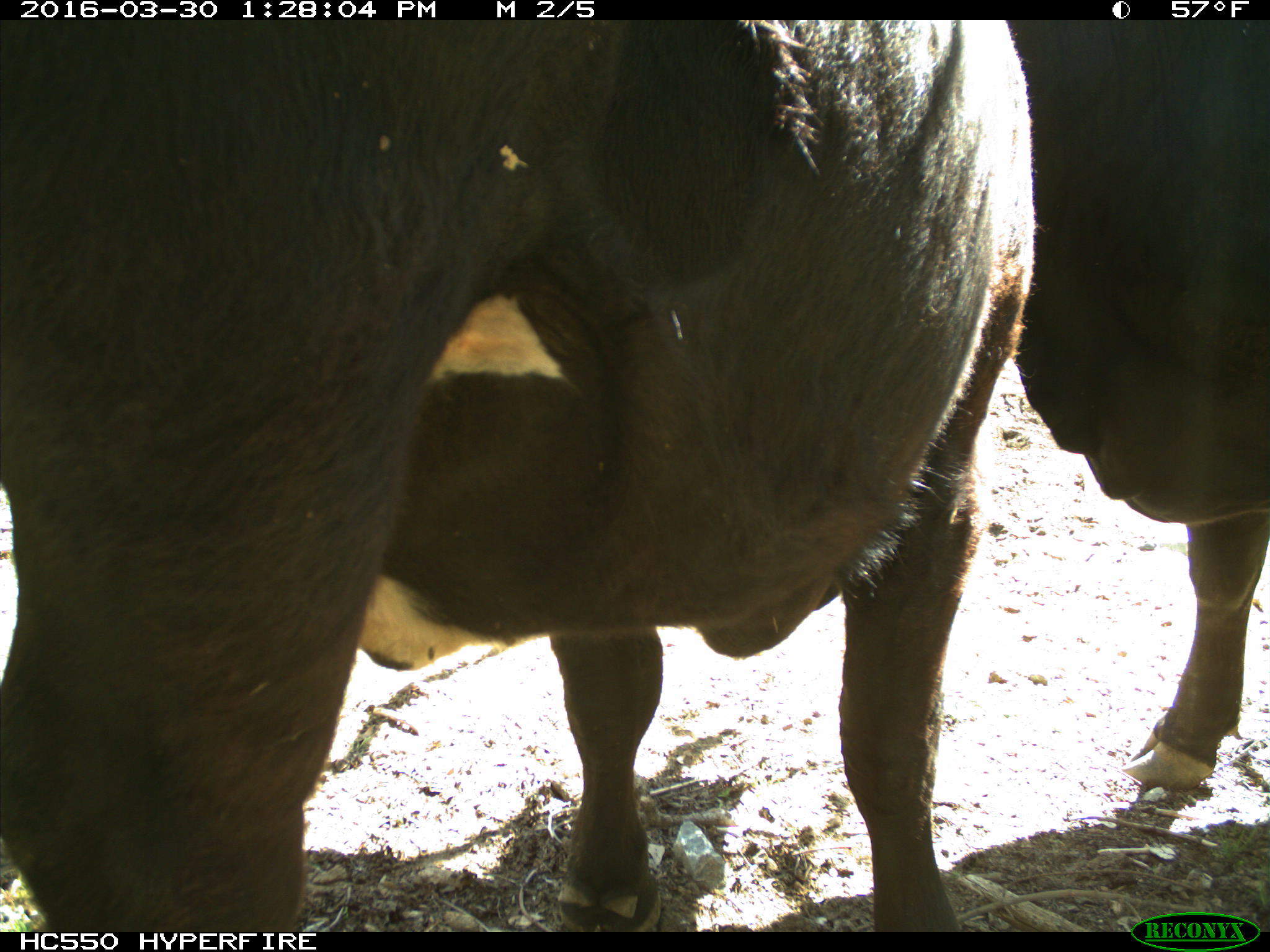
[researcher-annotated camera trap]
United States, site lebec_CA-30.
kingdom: Animalia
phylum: Chordata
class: Mammalia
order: Artiodactyla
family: Bovidae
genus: Bos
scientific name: Bos taurus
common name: domestic cow